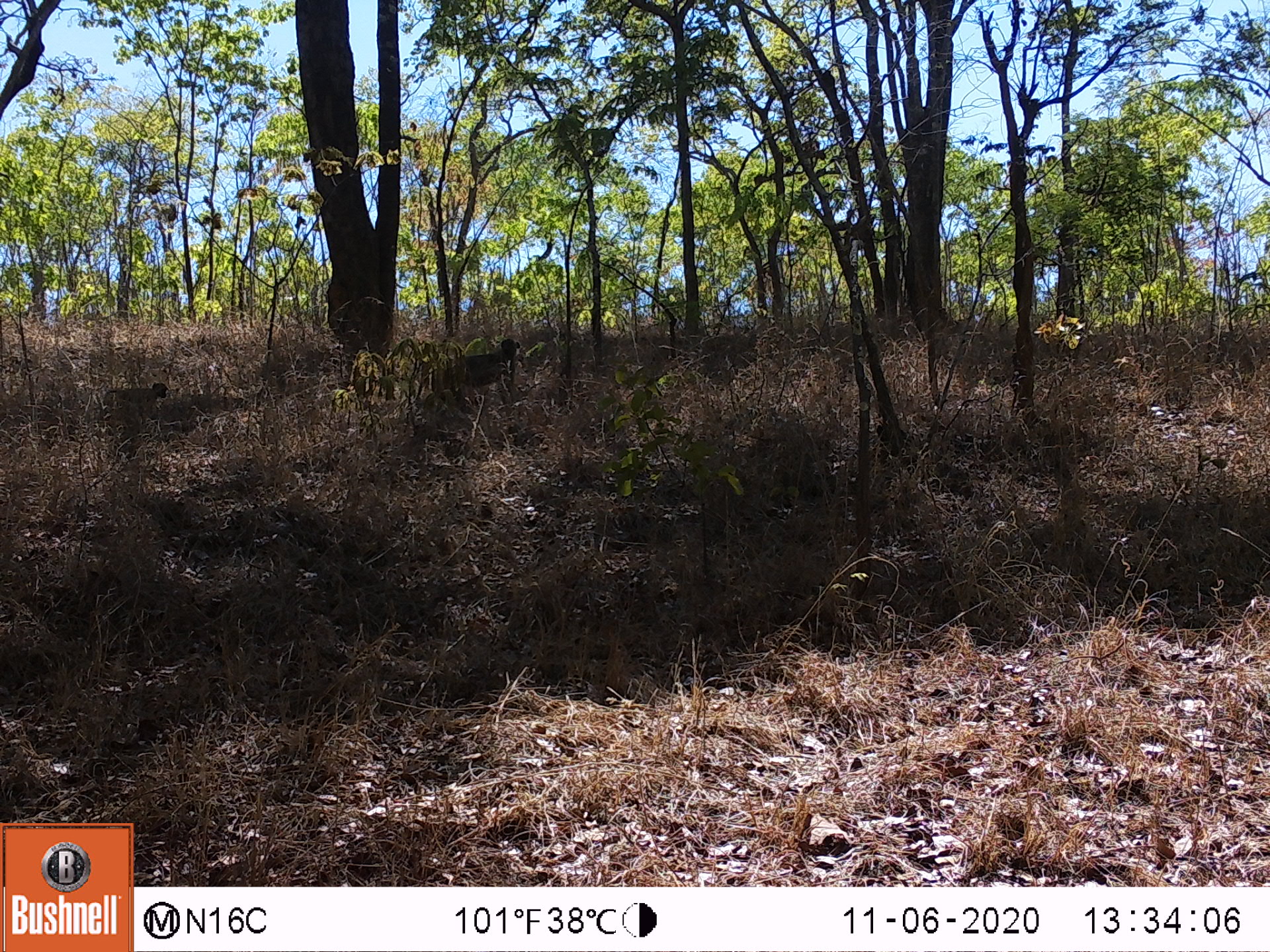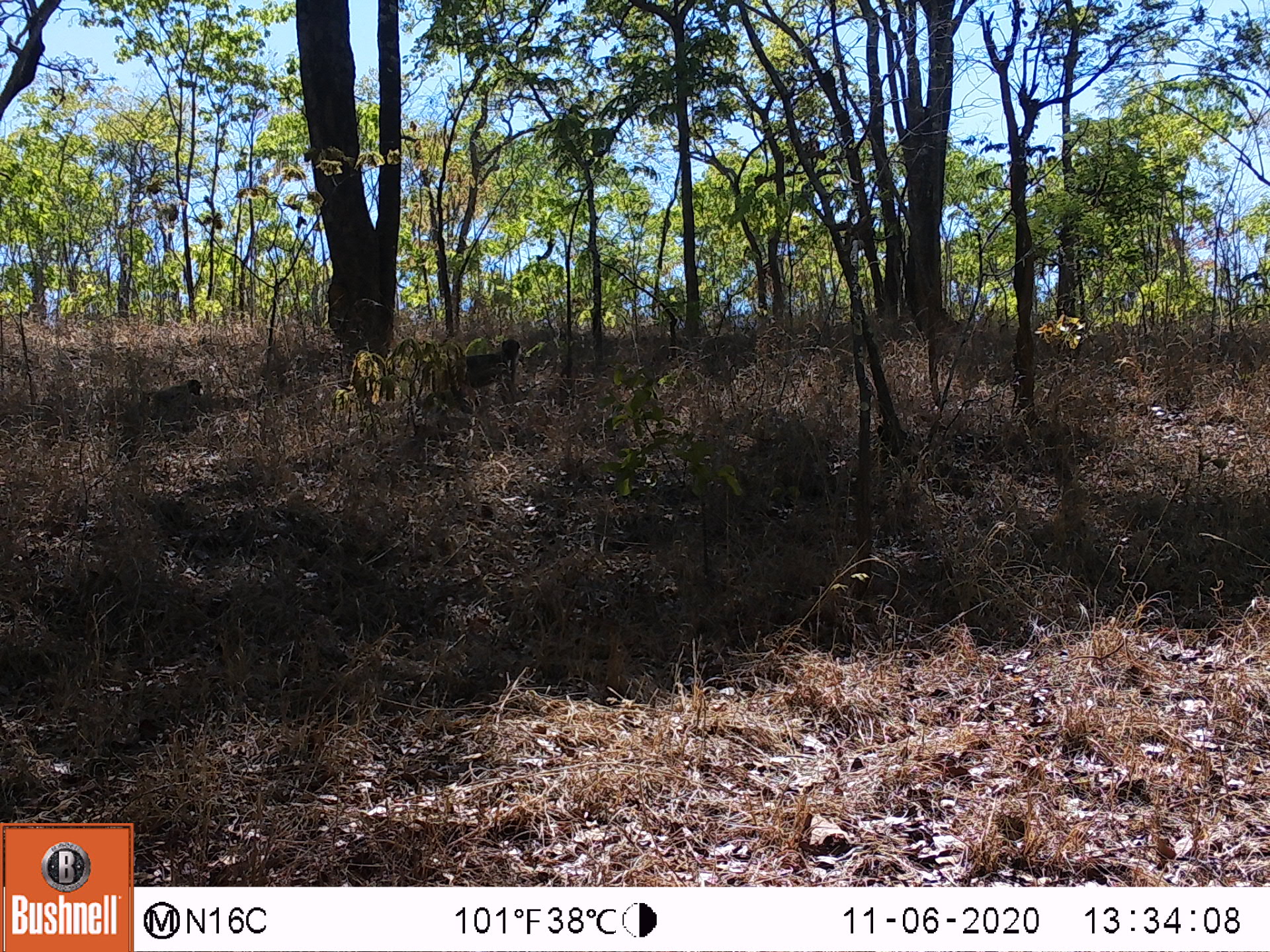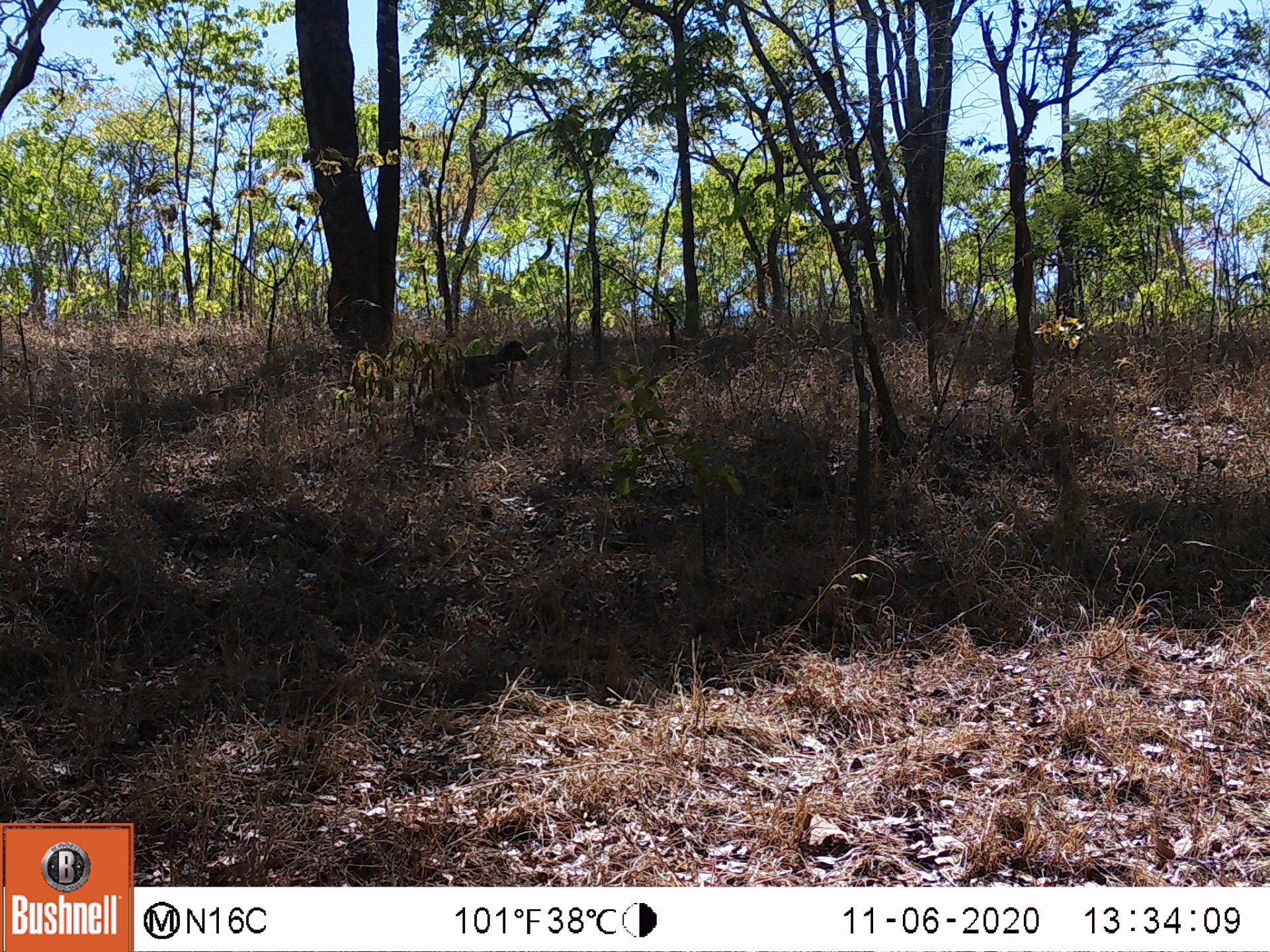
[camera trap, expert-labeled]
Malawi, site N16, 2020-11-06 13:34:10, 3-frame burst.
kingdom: Animalia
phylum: Chordata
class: Mammalia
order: Primates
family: Cercopithecidae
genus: Papio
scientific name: Papio cynocephalus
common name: yellow baboon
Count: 2.